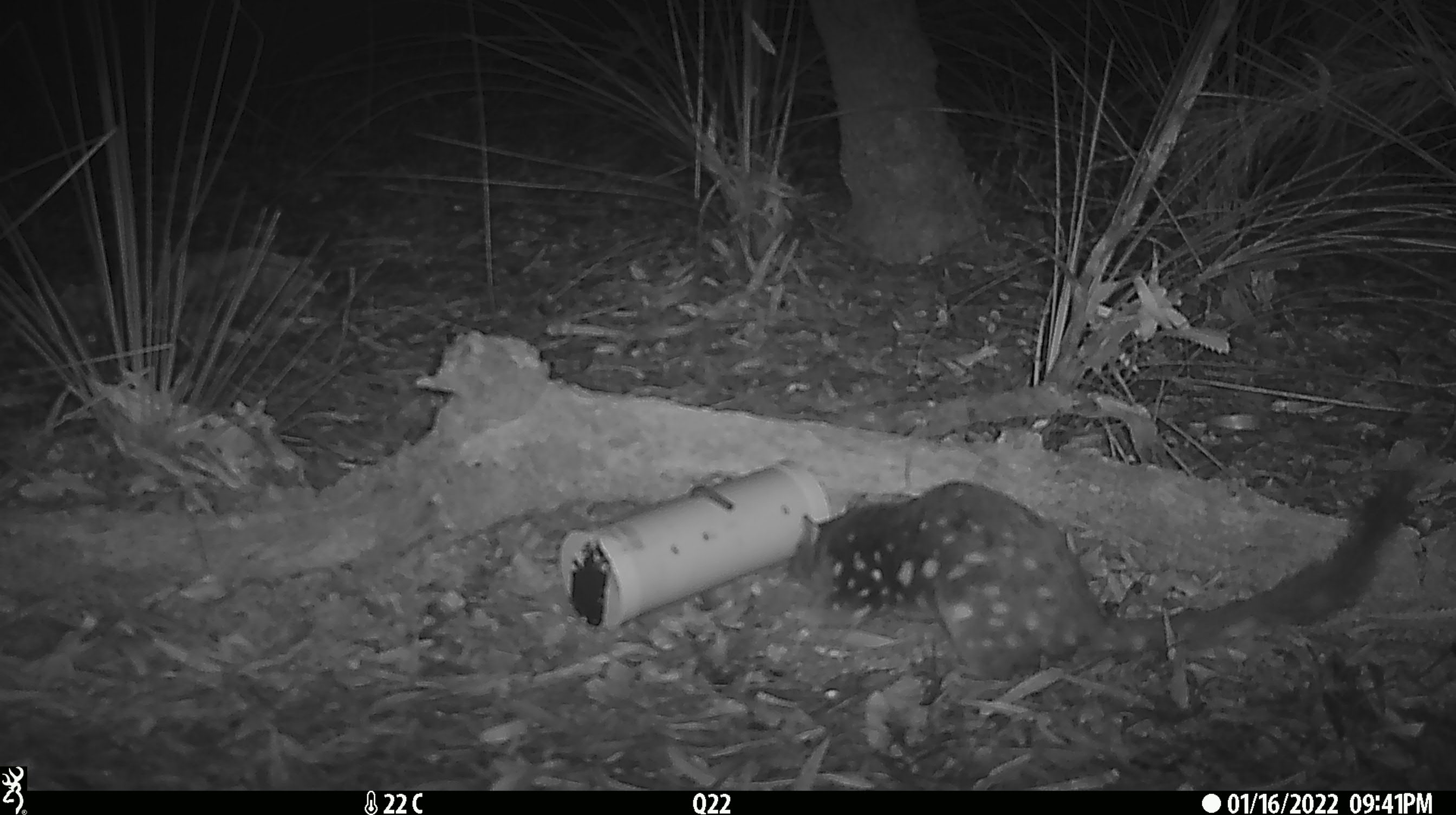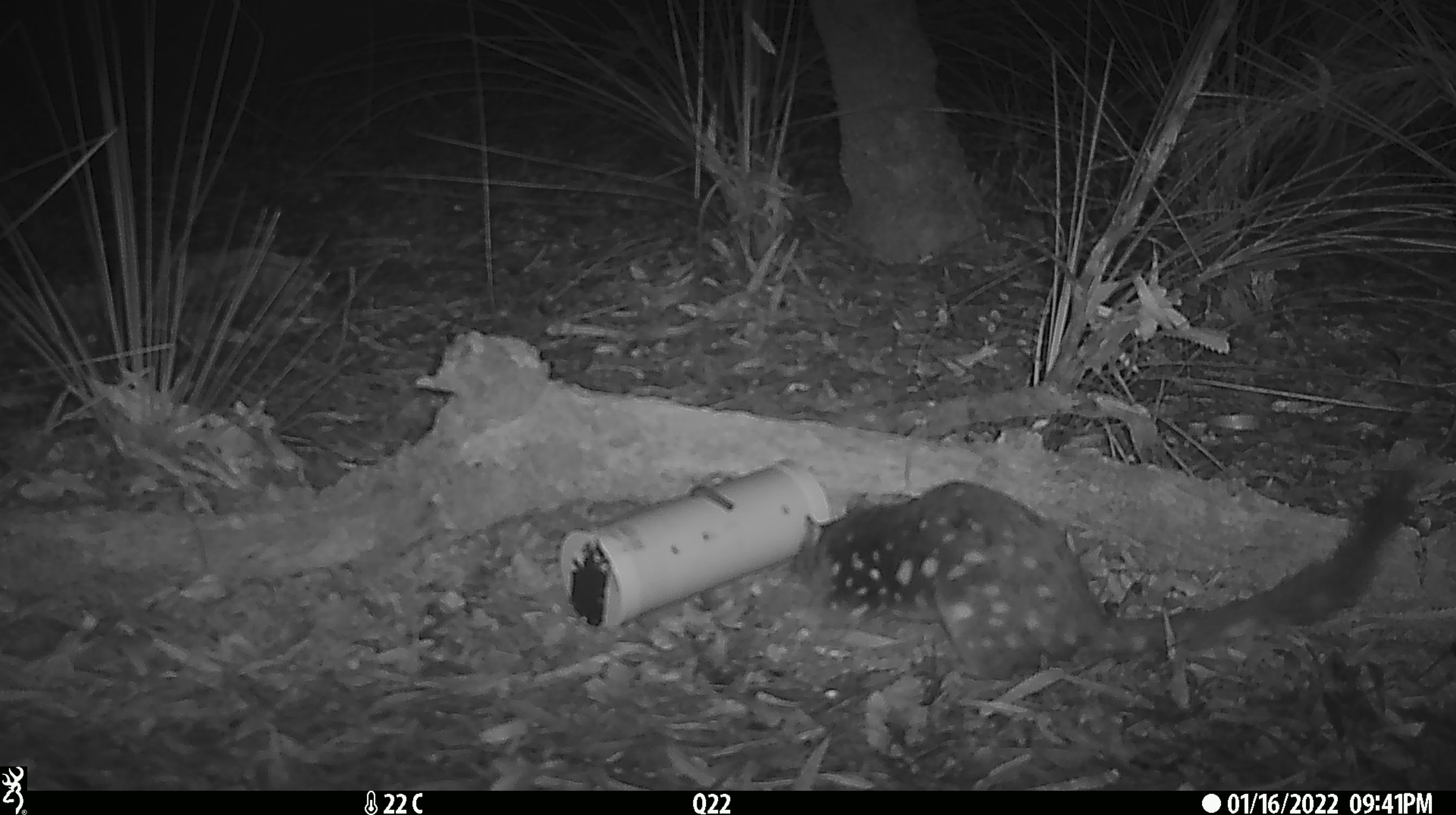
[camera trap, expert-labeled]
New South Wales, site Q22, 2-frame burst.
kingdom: Animalia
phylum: Chordata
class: Mammalia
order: Dasyuromorphia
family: Dasyuridae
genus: Dasyurus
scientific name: Dasyurus maculatus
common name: spotted-tailed quoll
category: quoll